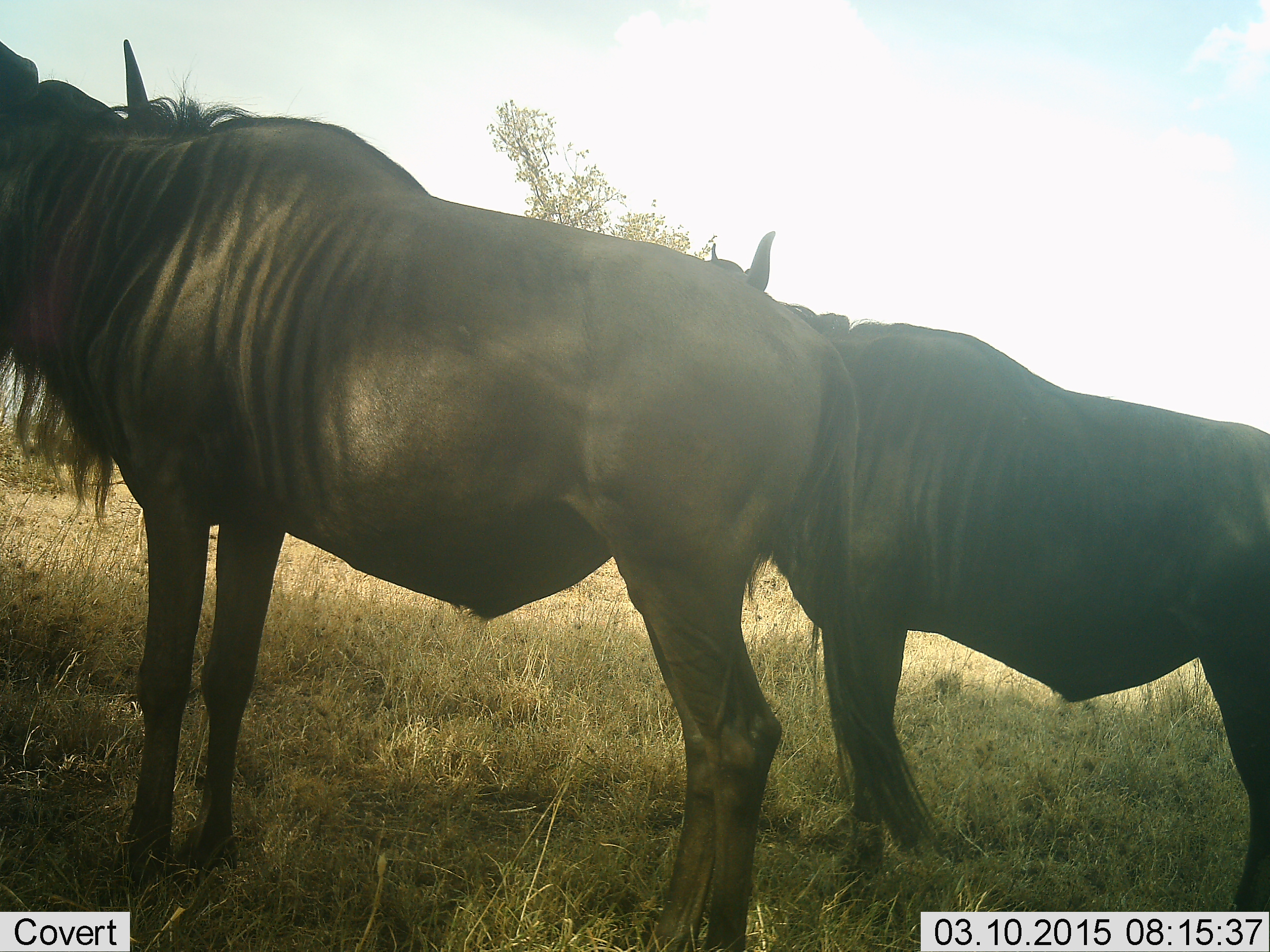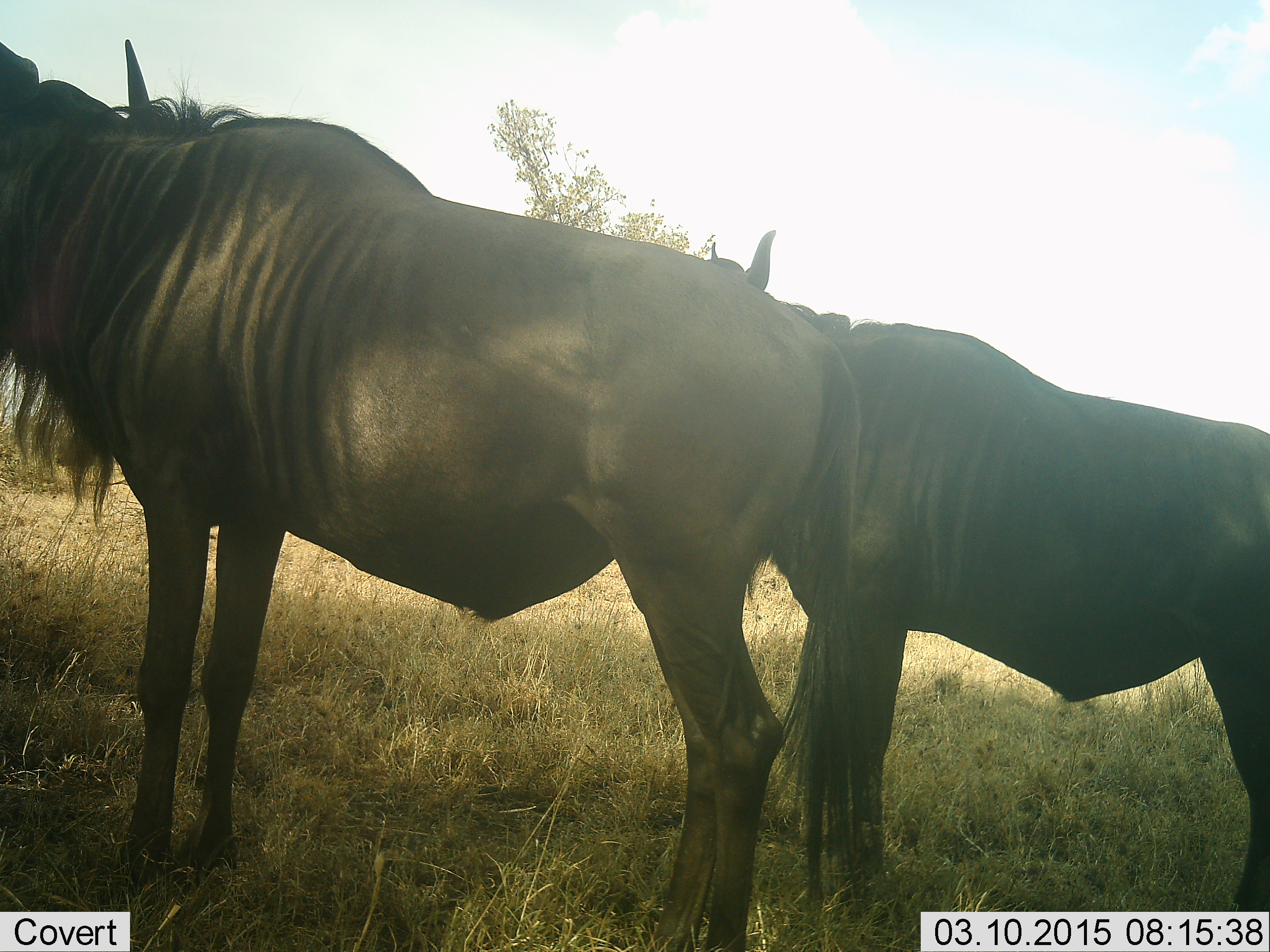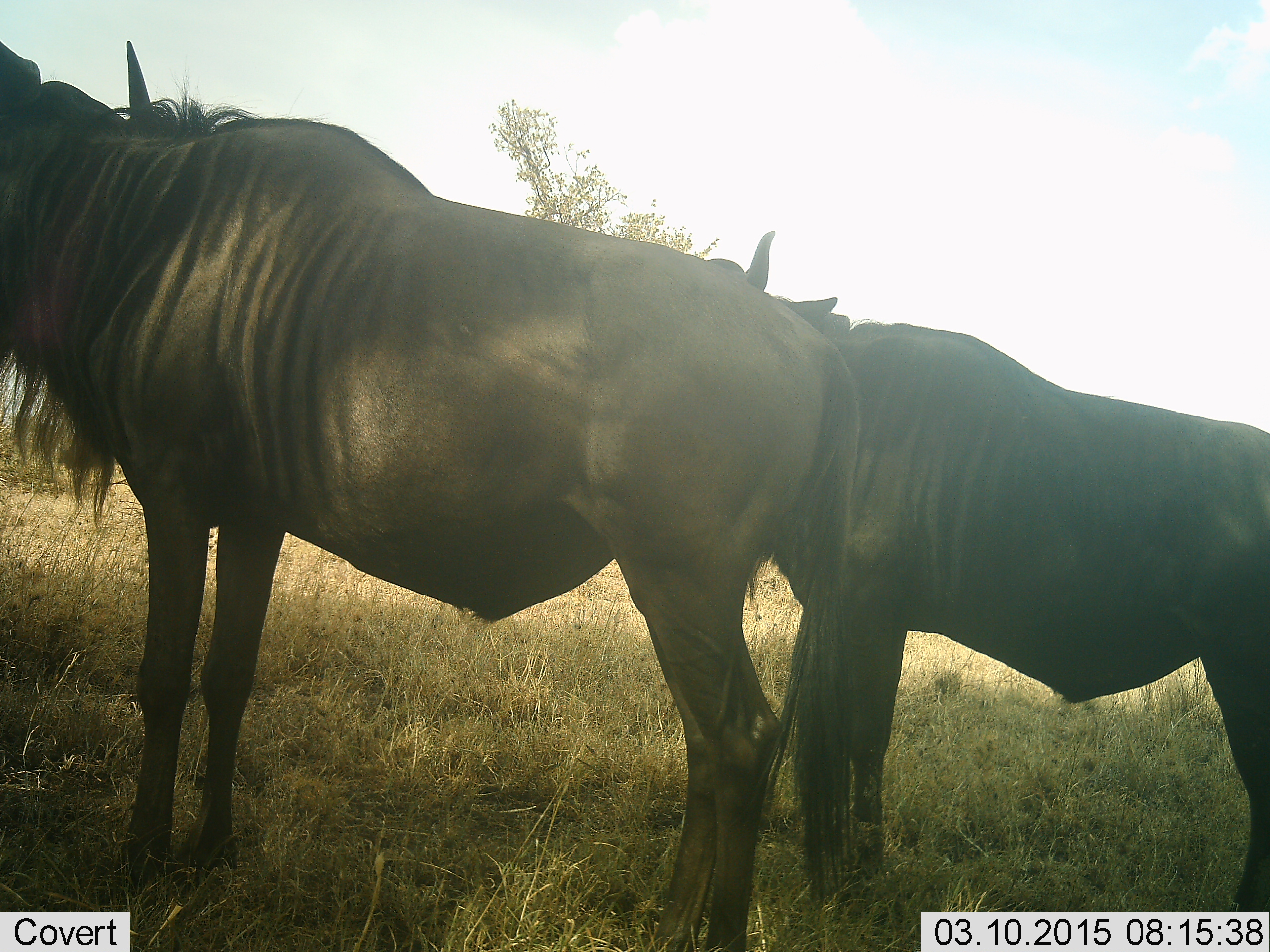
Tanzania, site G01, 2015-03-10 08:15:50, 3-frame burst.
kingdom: Animalia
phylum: Chordata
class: Mammalia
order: Artiodactyla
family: Bovidae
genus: Connochaetes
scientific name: Connochaetes taurinus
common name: blue wildebeest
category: wildebeest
Wildebeest (blue wildebeest) (Connochaetes taurinus), count 2. Behavior (volunteer vote fractions): standing 100%, resting 10%, moving 20%, interacting 0%. Young present (vote fraction): 0%. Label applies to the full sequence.